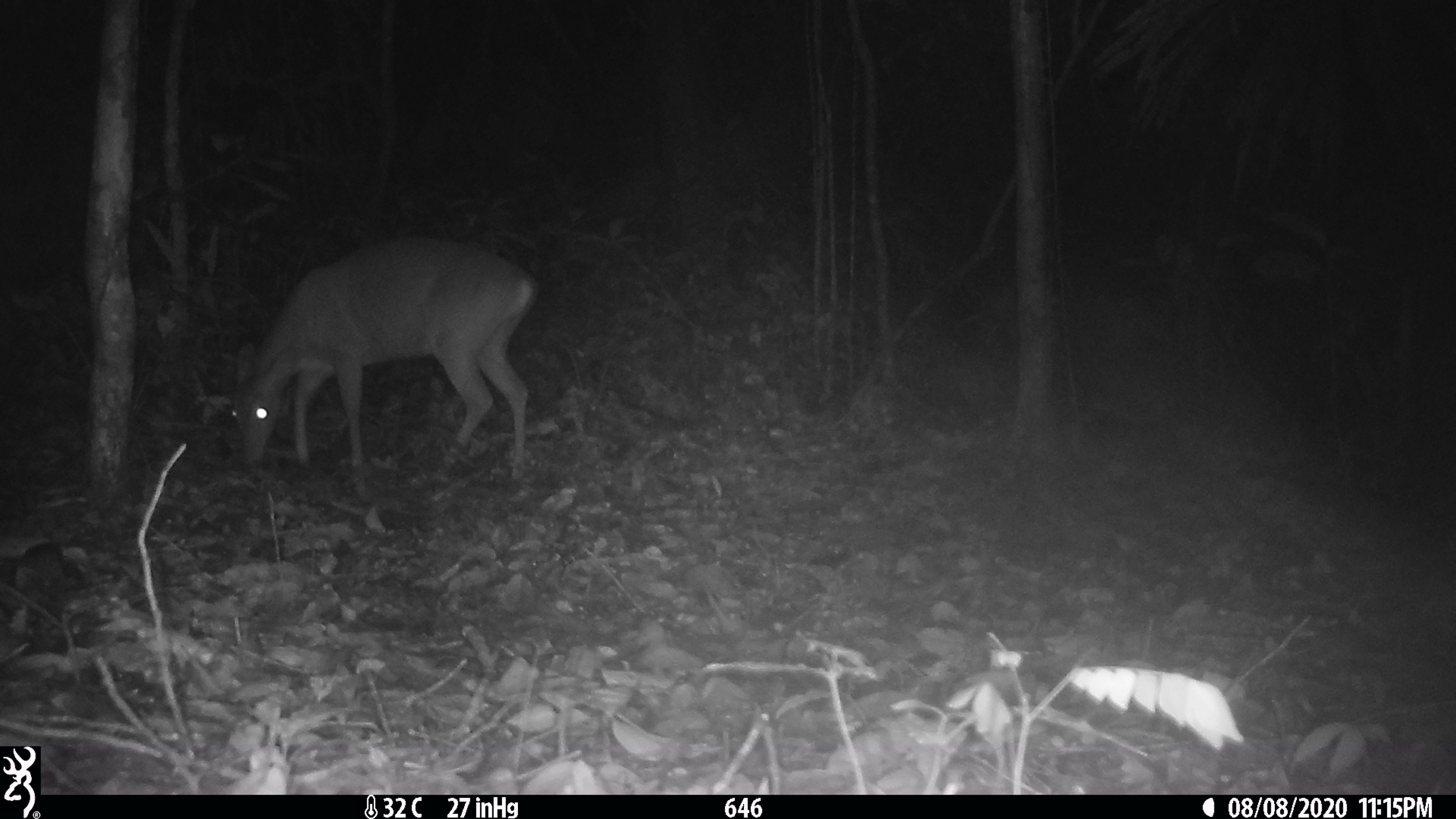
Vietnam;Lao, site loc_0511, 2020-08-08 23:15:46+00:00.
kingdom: Animalia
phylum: Chordata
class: Mammalia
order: Artiodactyla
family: Cervidae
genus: Muntiacus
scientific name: Muntiacus vuquangensis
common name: large-antlered muntjac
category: large antlered muntjac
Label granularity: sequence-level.